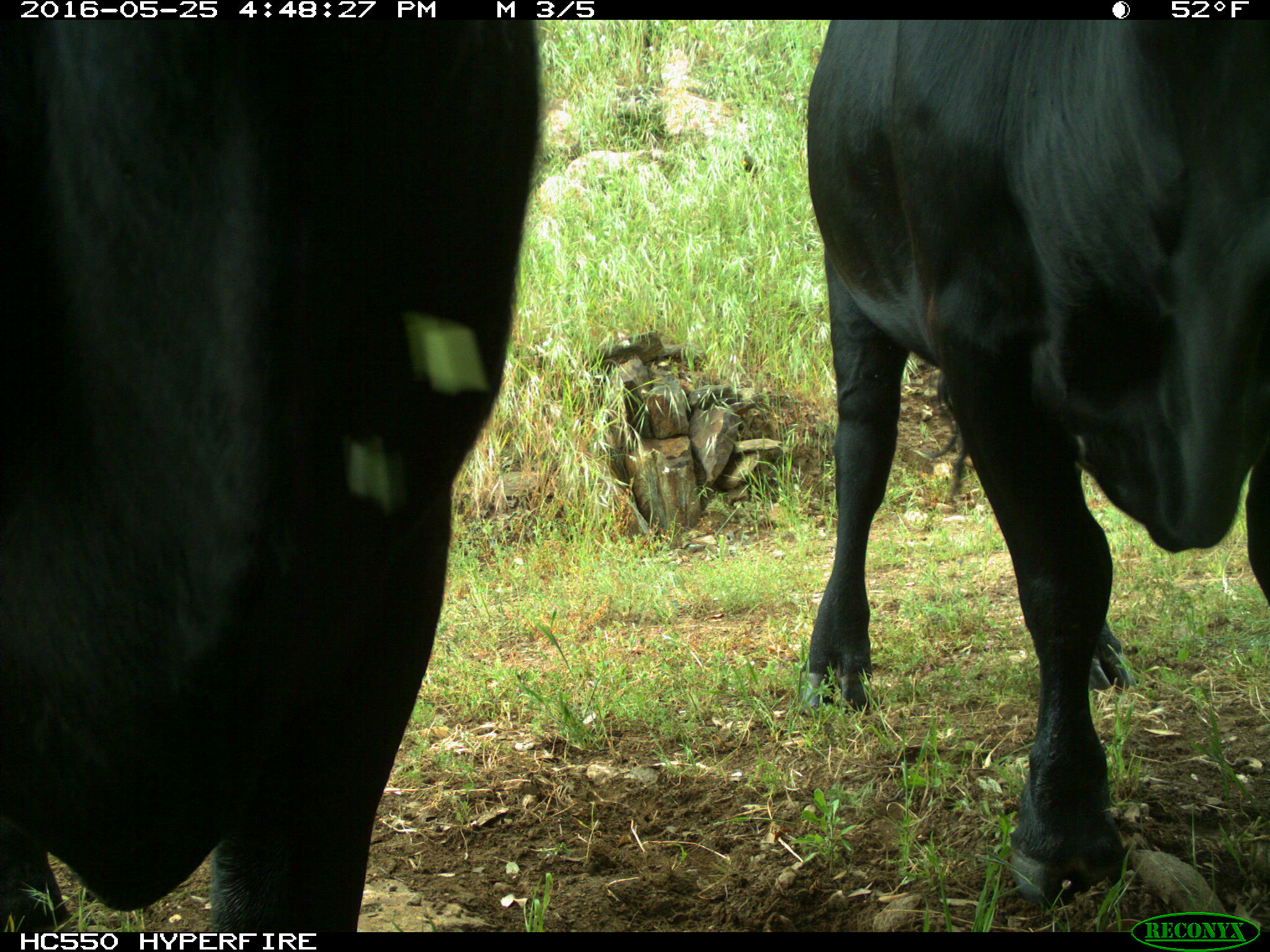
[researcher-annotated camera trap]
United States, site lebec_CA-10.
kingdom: Animalia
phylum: Chordata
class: Mammalia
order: Artiodactyla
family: Bovidae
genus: Bos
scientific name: Bos taurus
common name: domestic cow